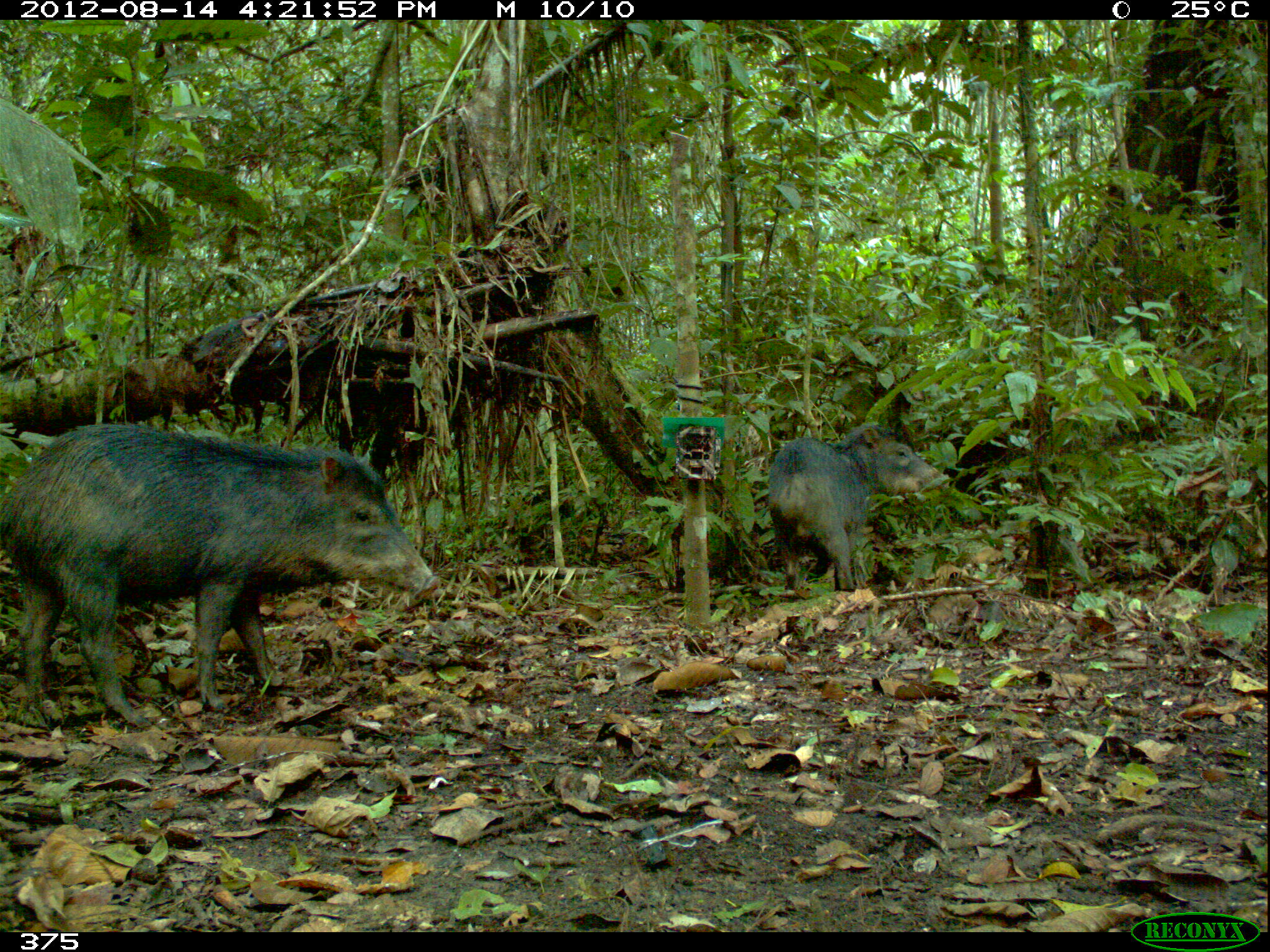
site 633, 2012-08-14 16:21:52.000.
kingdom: Animalia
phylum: Chordata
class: Mammalia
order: Artiodactyla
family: Tayassuidae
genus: Tayassu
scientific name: Tayassu pecari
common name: white-lipped peccary